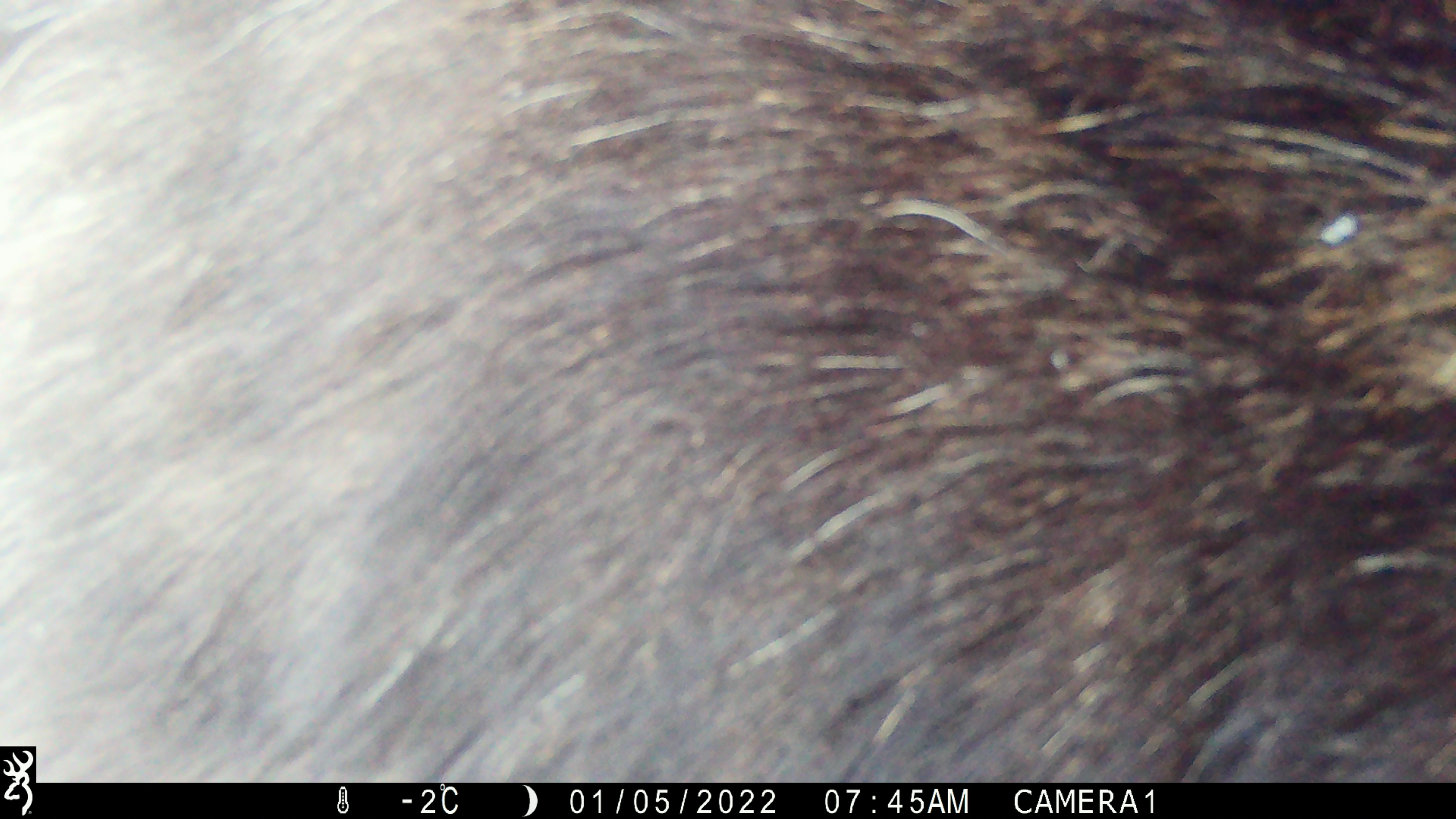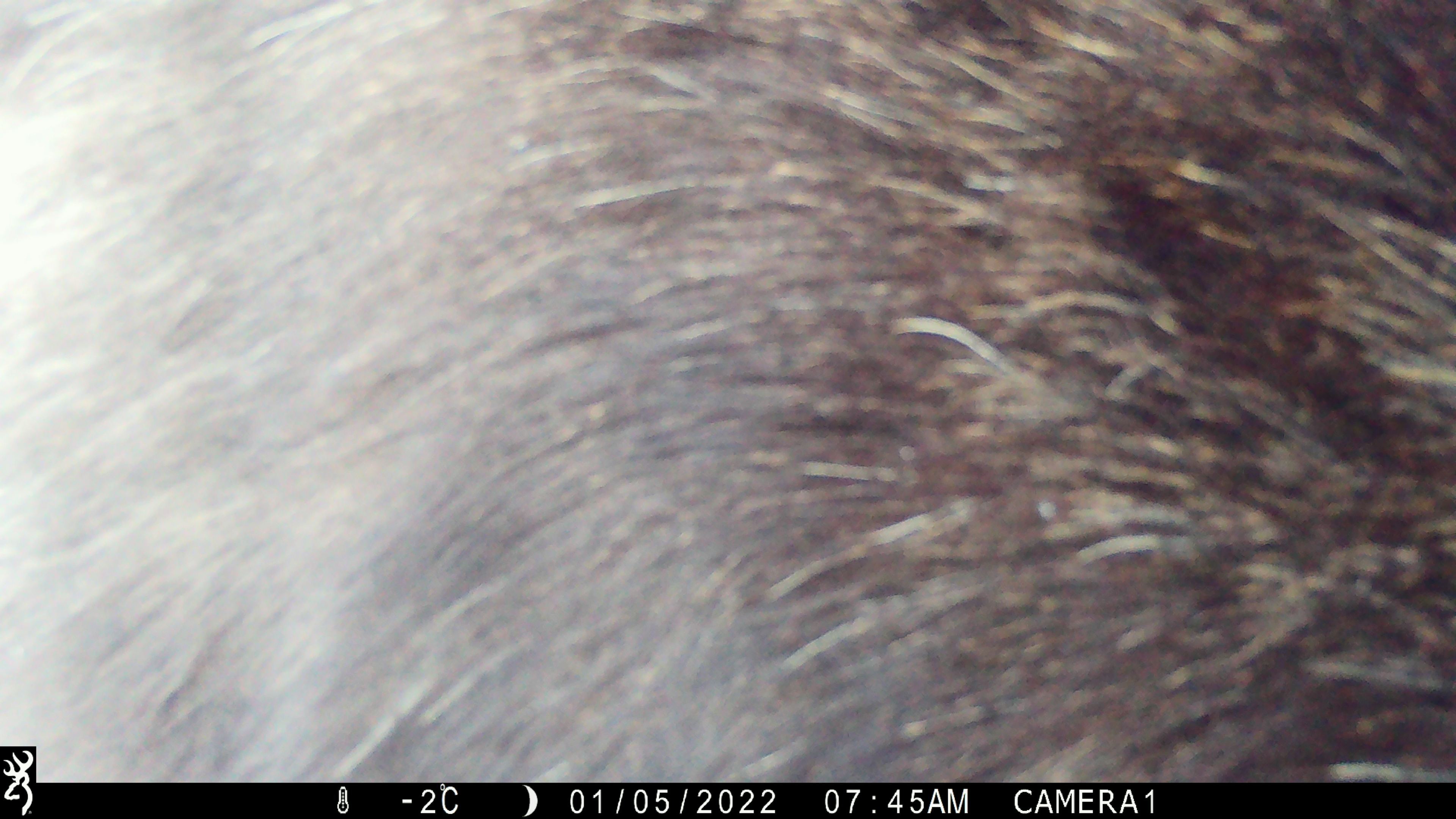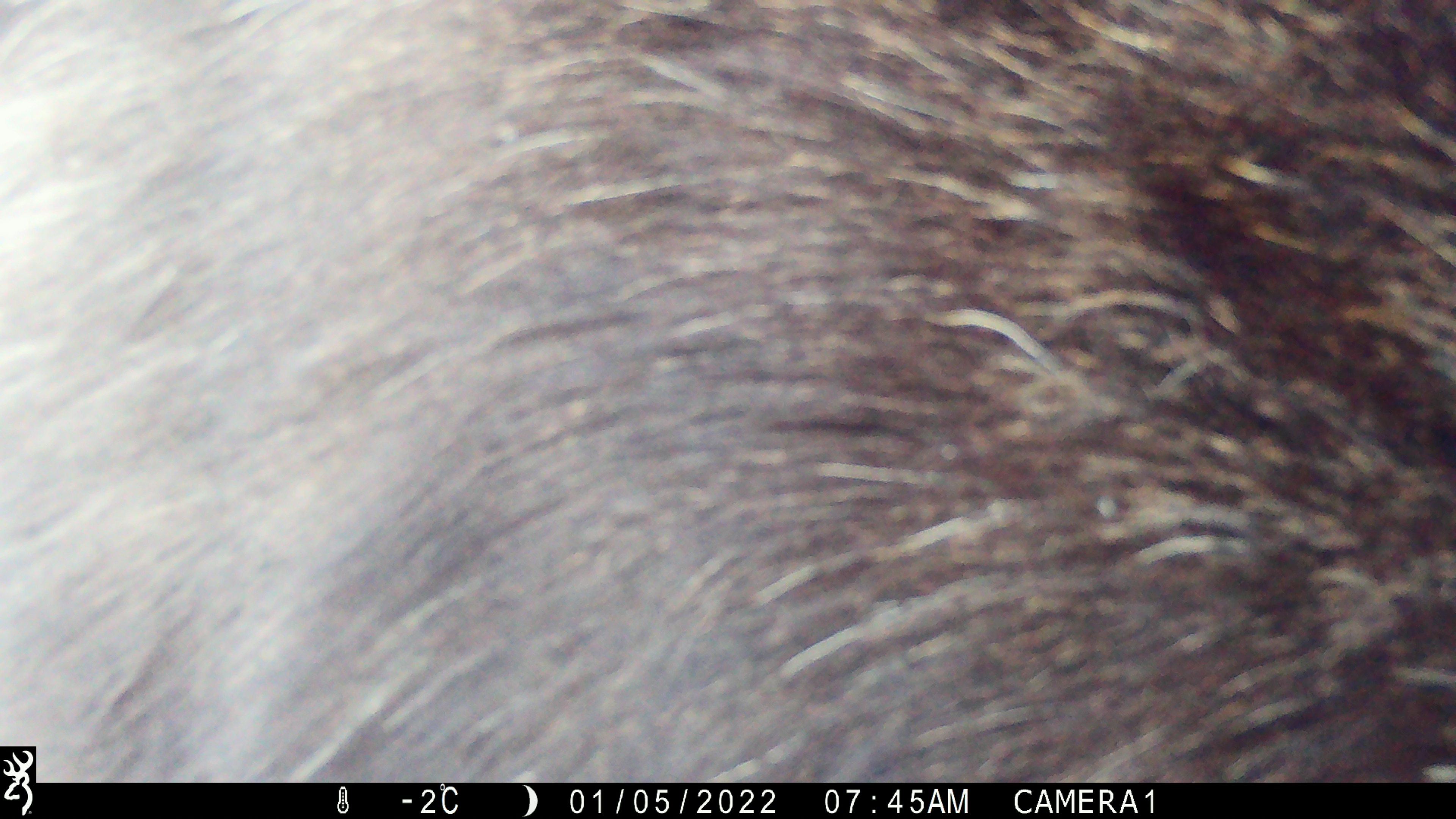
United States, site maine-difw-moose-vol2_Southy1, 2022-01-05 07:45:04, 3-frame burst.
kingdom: Animalia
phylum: Chordata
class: Mammalia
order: Artiodactyla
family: Cervidae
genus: Alces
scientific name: Alces alces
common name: moose